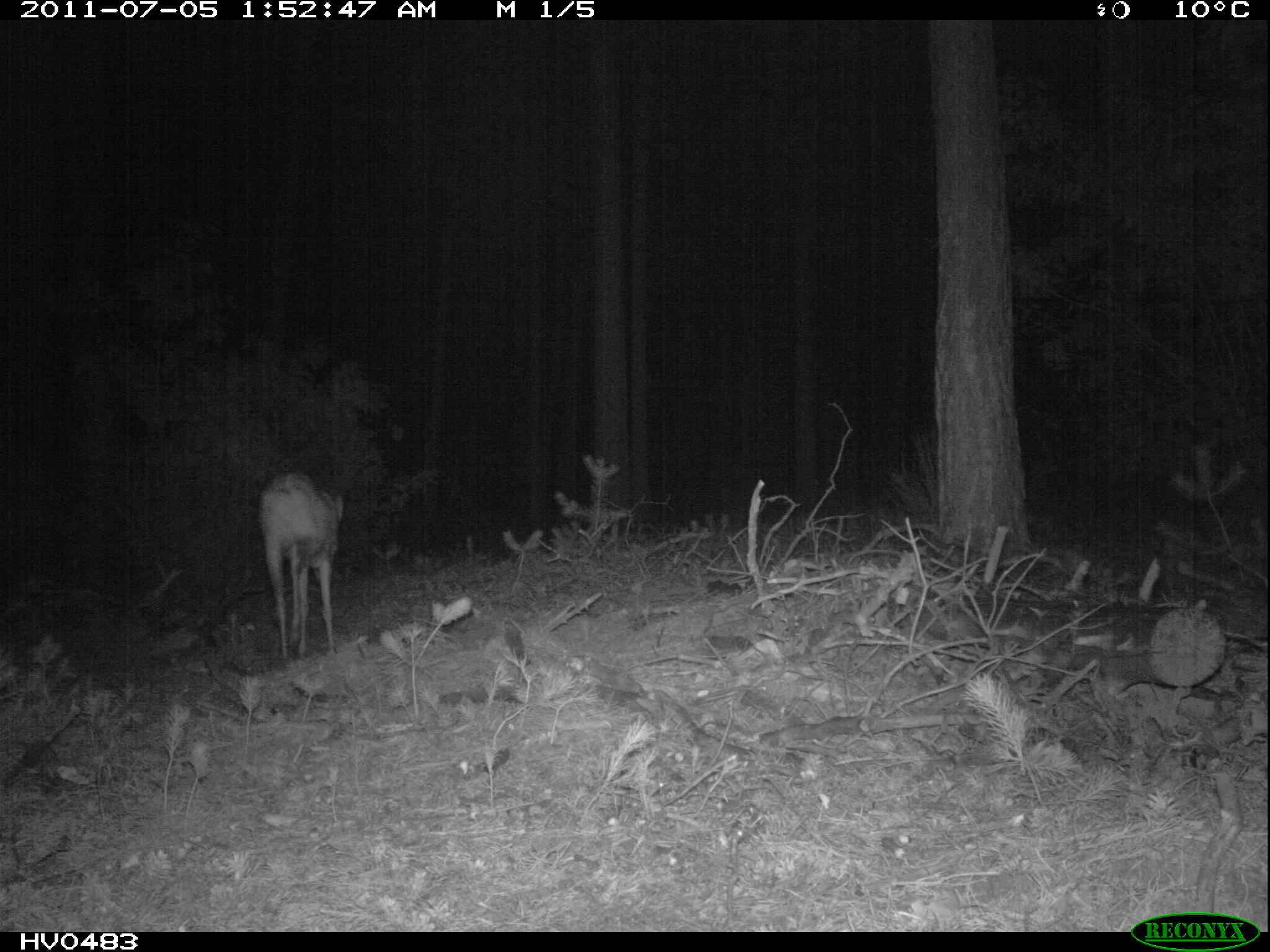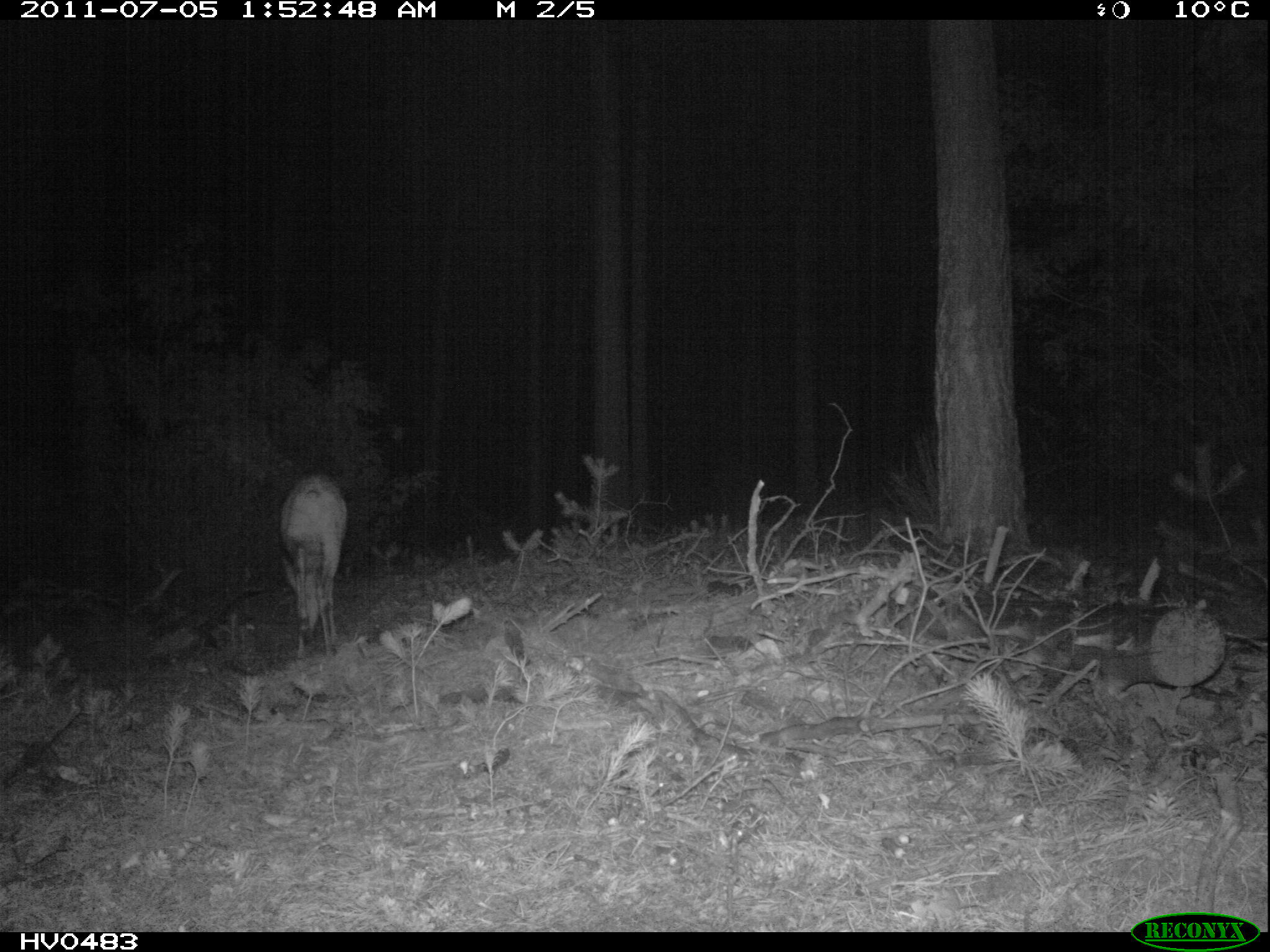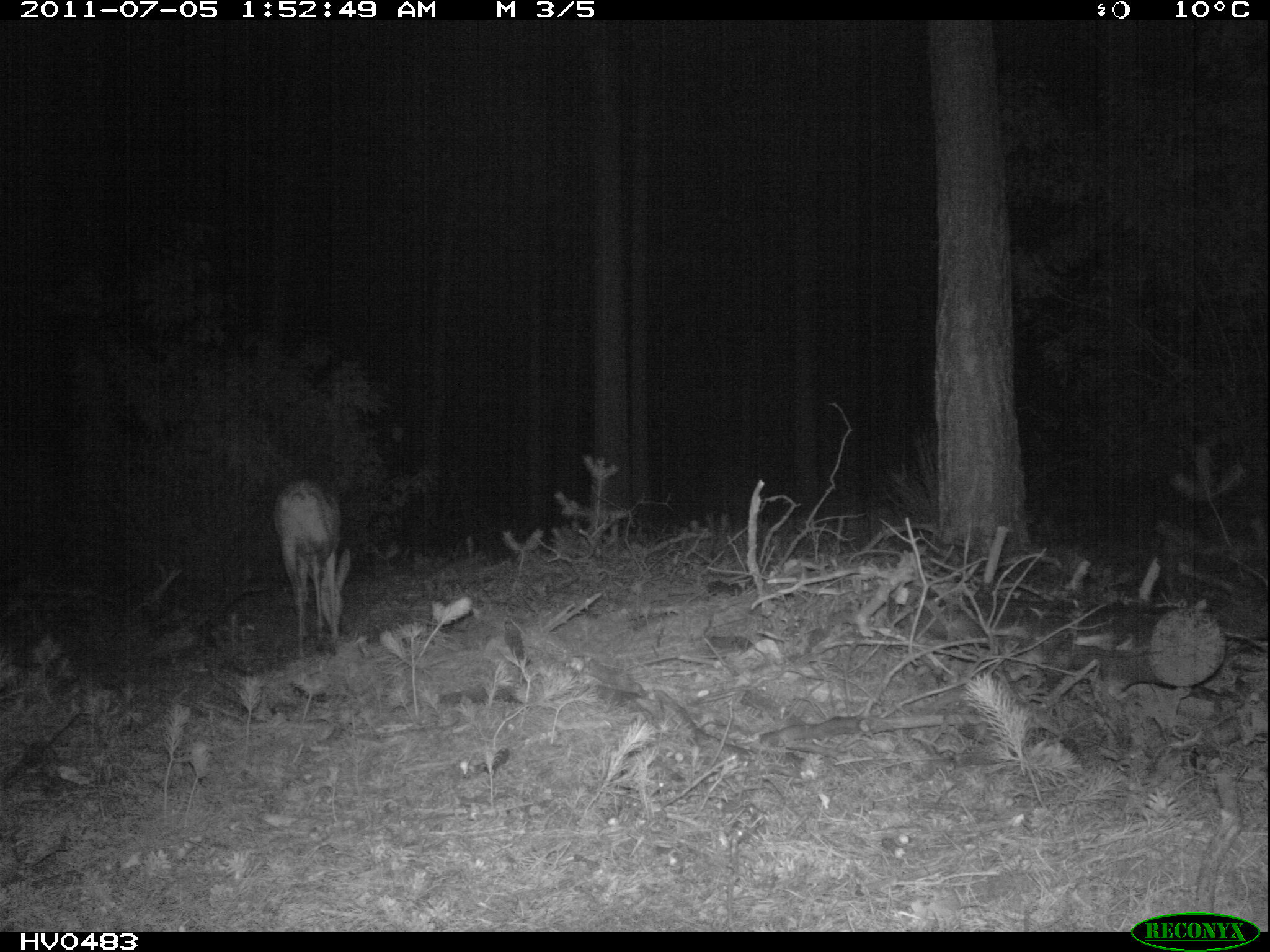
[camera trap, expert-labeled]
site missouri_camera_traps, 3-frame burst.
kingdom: Animalia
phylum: Chordata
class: Mammalia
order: Artiodactyla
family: Cervidae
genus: Cervus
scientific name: Cervus elaphus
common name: red deer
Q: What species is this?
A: Red deer (Cervus elaphus).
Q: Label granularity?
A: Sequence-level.